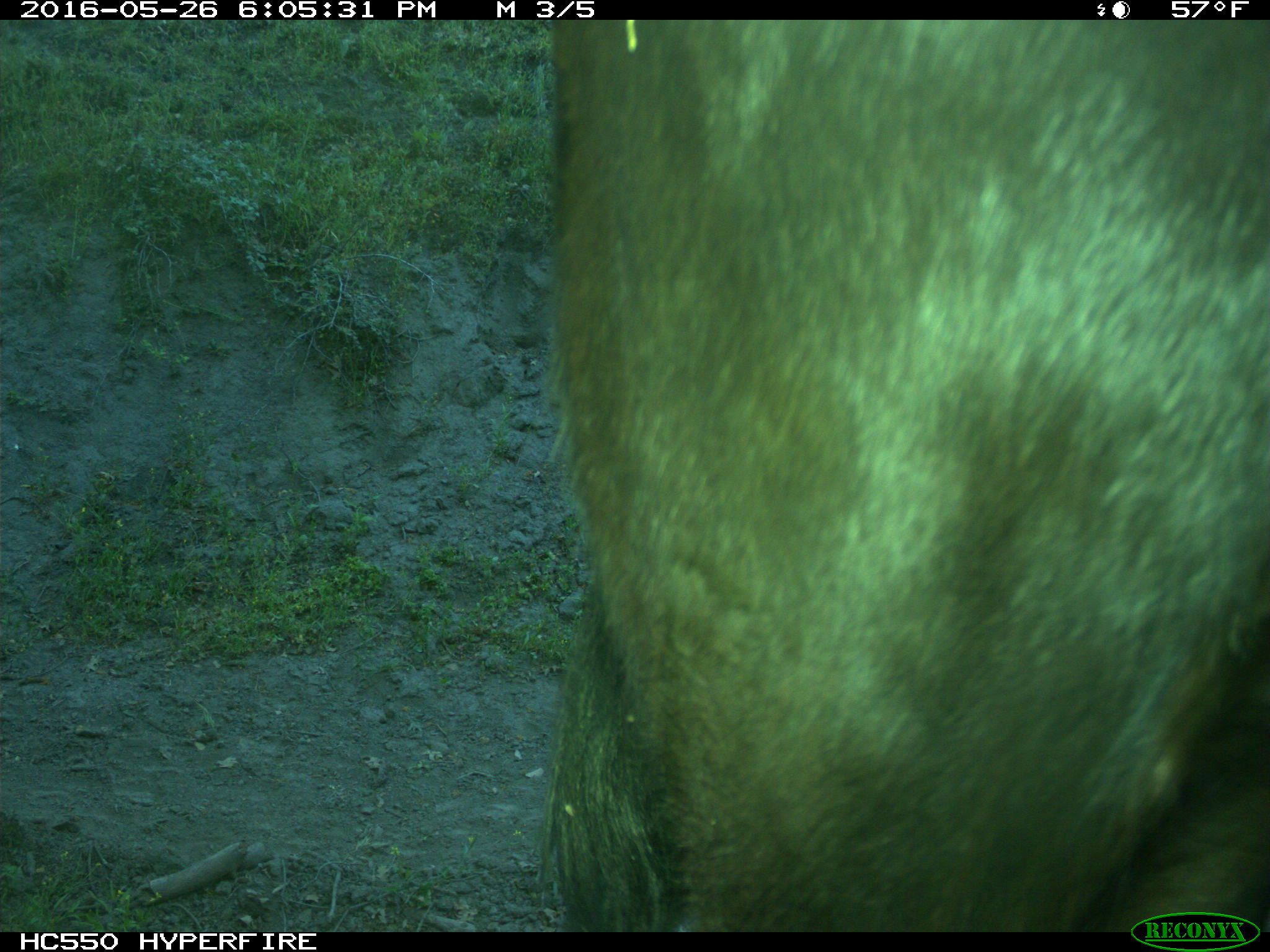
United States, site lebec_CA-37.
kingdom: Animalia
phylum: Chordata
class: Mammalia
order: Artiodactyla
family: Bovidae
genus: Bos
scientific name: Bos taurus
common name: domestic cow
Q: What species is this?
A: Bos taurus (domestic cow).